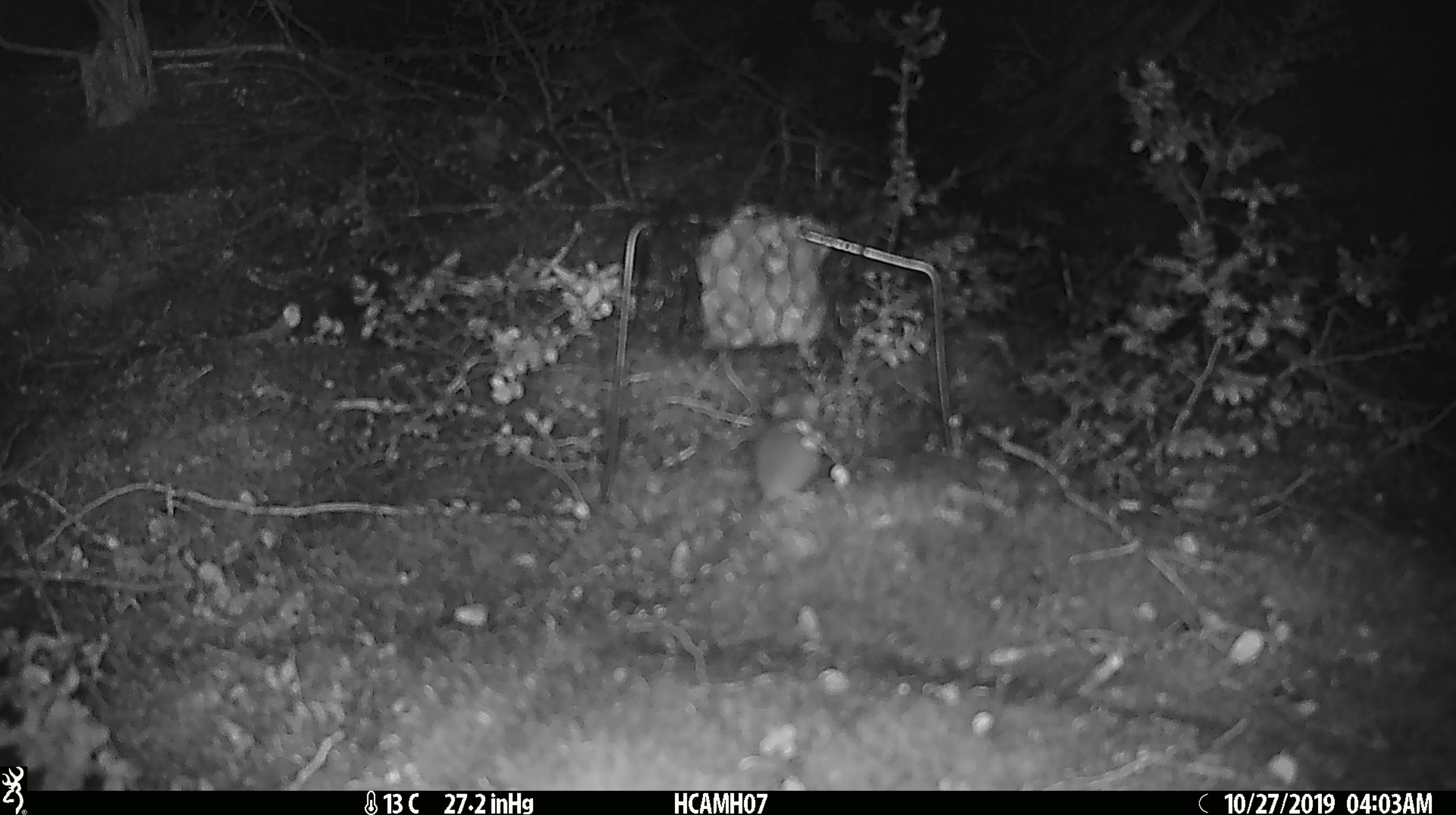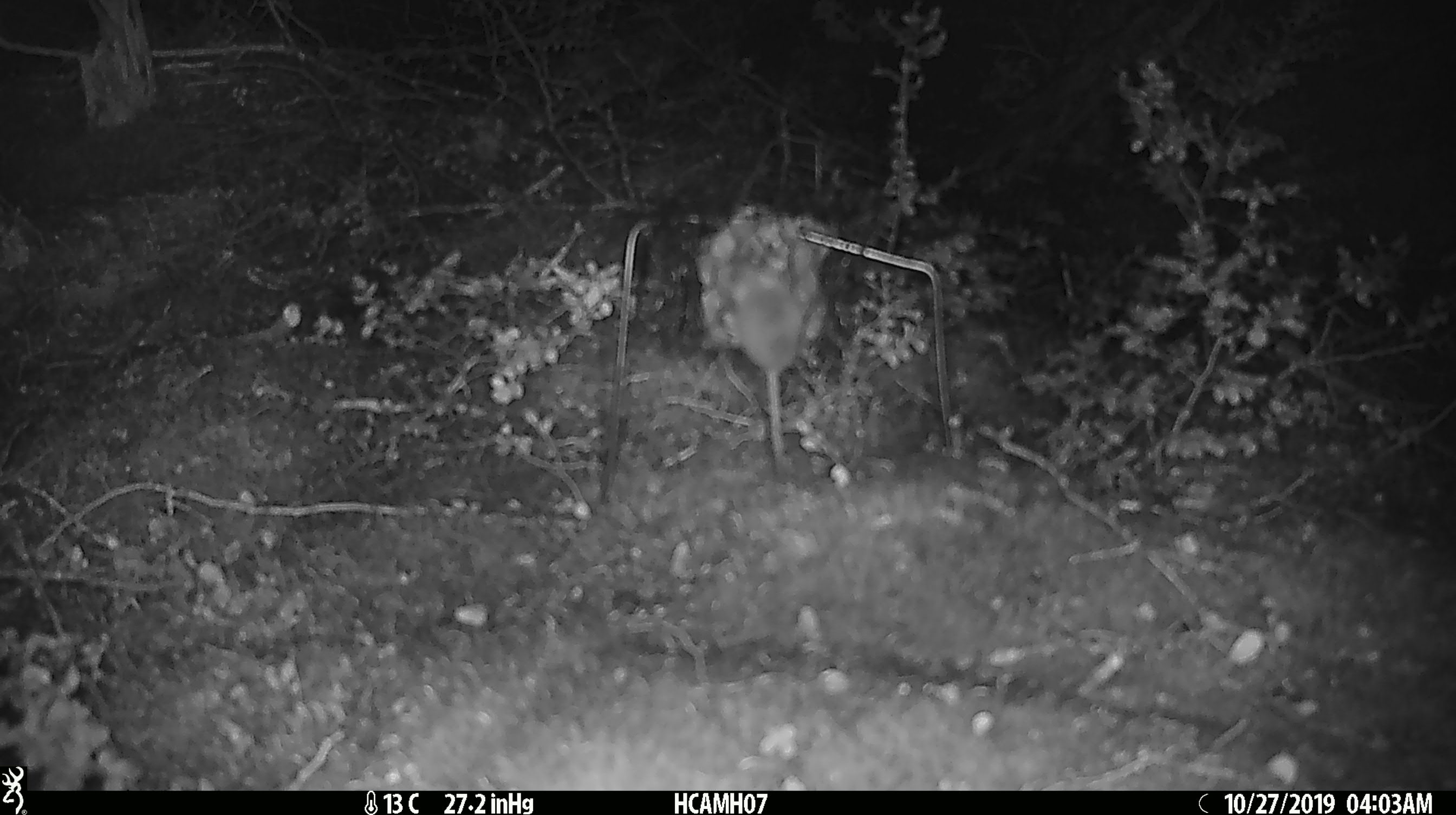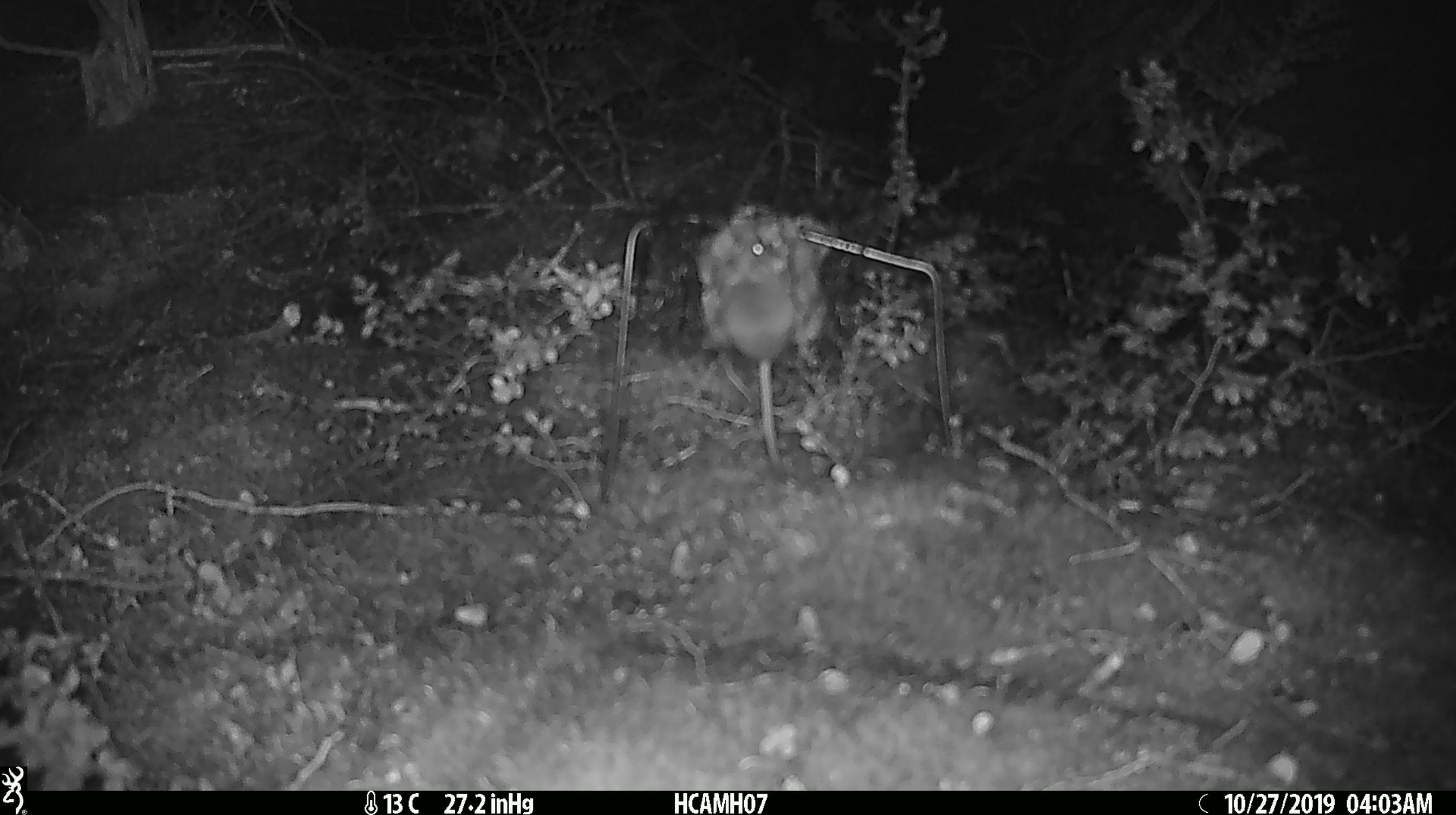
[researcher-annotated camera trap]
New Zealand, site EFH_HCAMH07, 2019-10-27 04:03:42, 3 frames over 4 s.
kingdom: Animalia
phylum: Chordata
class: Mammalia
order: Rodentia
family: Muridae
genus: Mus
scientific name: Mus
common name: mouse